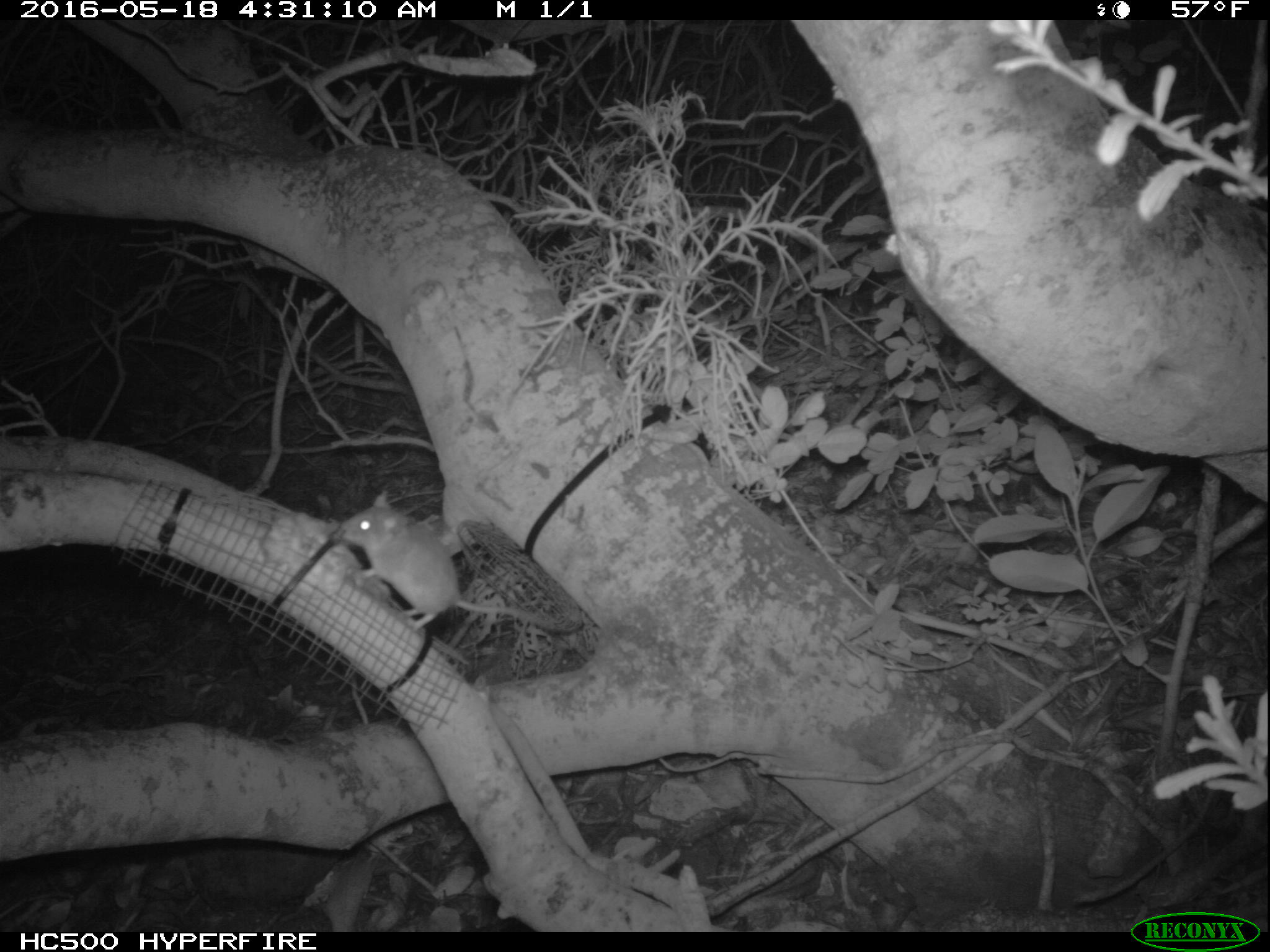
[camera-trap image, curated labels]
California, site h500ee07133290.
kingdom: Animalia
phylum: Chordata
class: Mammalia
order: Rodentia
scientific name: Rodentia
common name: rodent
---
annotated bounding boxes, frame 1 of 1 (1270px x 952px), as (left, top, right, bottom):
rodent: (337, 491, 541, 628)